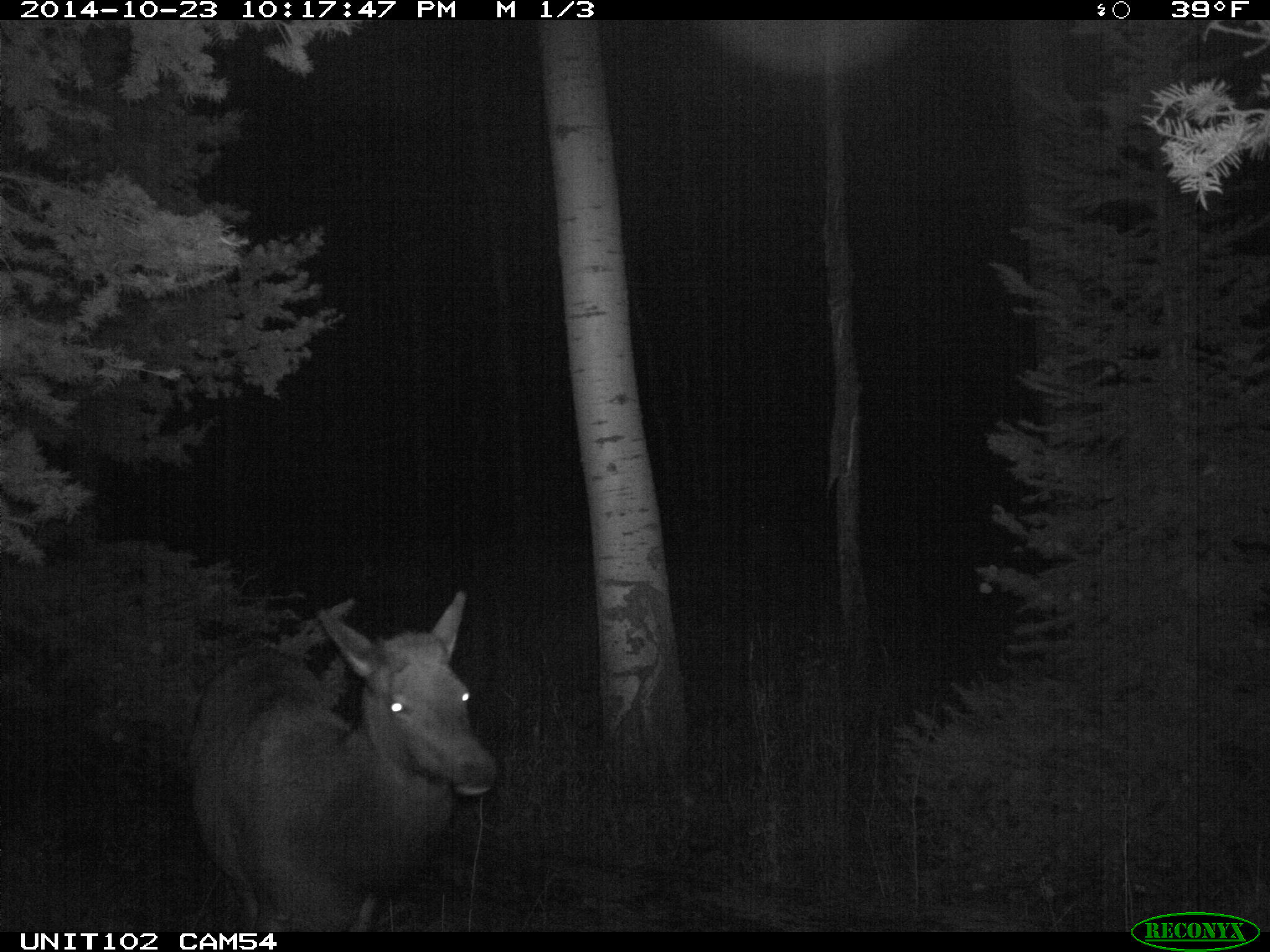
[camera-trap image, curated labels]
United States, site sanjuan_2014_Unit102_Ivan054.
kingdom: Animalia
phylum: Chordata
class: Mammalia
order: Artiodactyla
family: Cervidae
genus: Cervus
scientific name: Cervus elaphus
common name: red deer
Cervus elaphus (red deer).